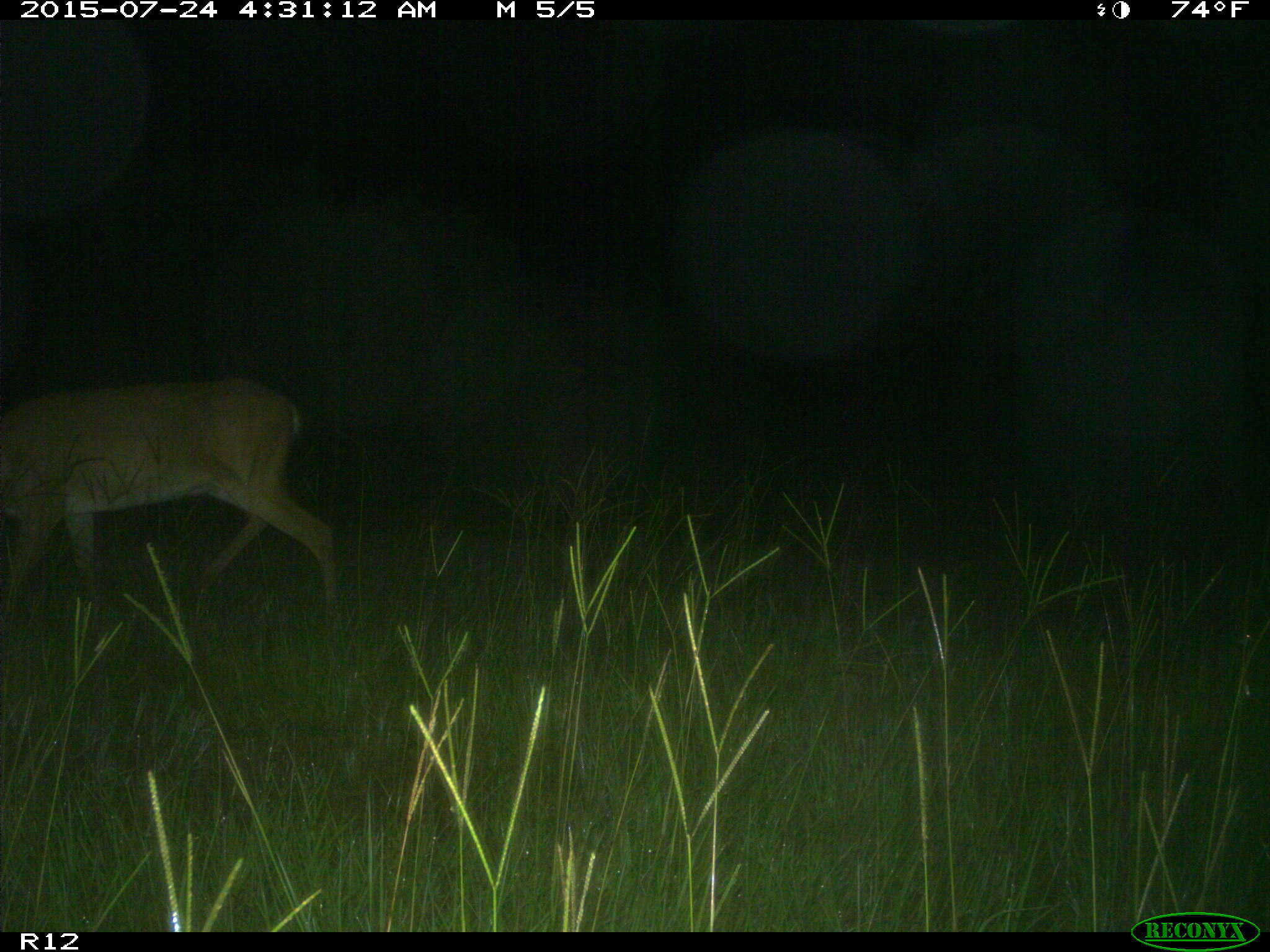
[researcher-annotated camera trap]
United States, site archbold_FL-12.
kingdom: Animalia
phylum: Chordata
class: Mammalia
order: Artiodactyla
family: Cervidae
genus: Odocoileus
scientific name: Odocoileus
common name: deer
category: unidentified deer